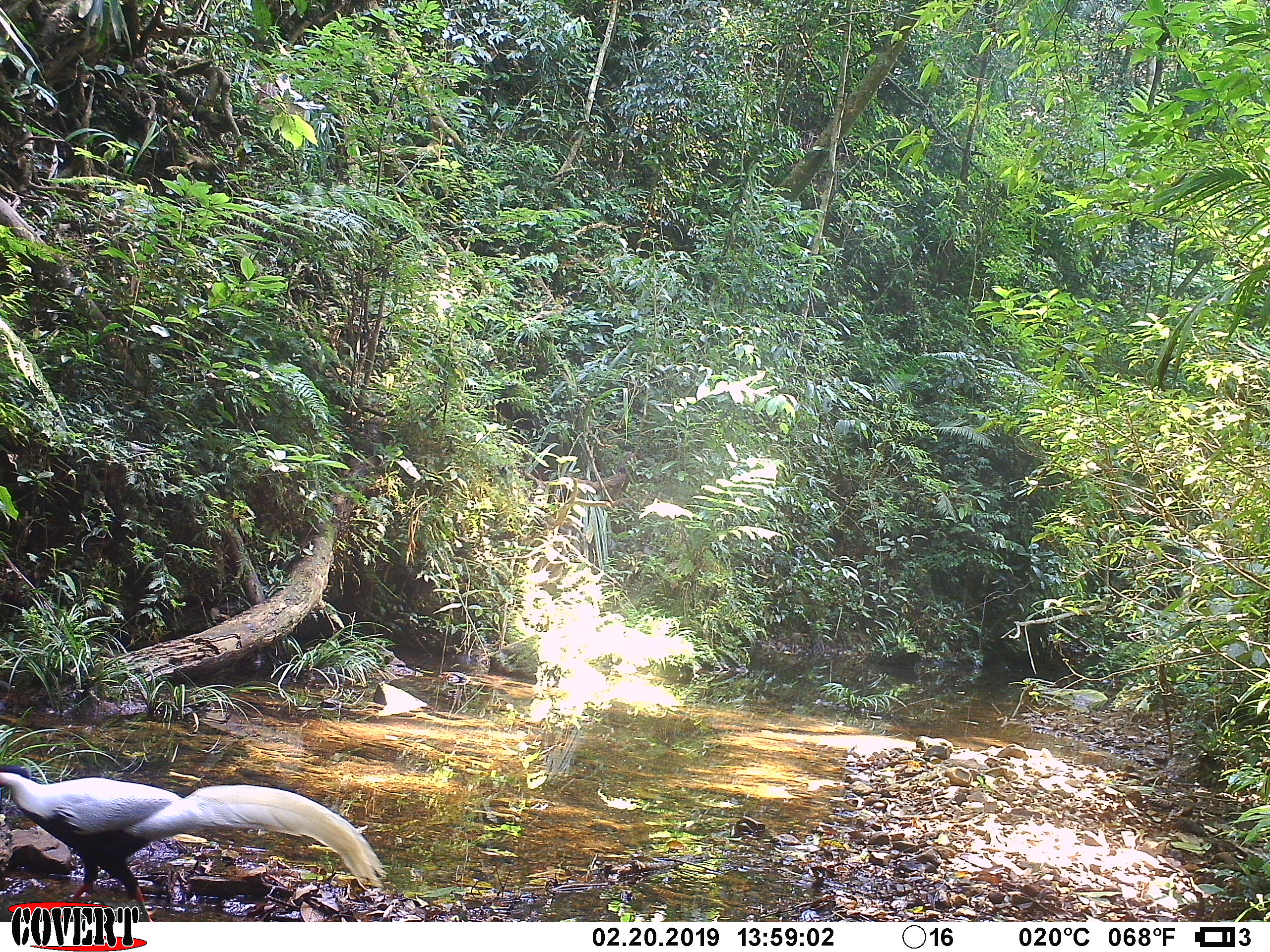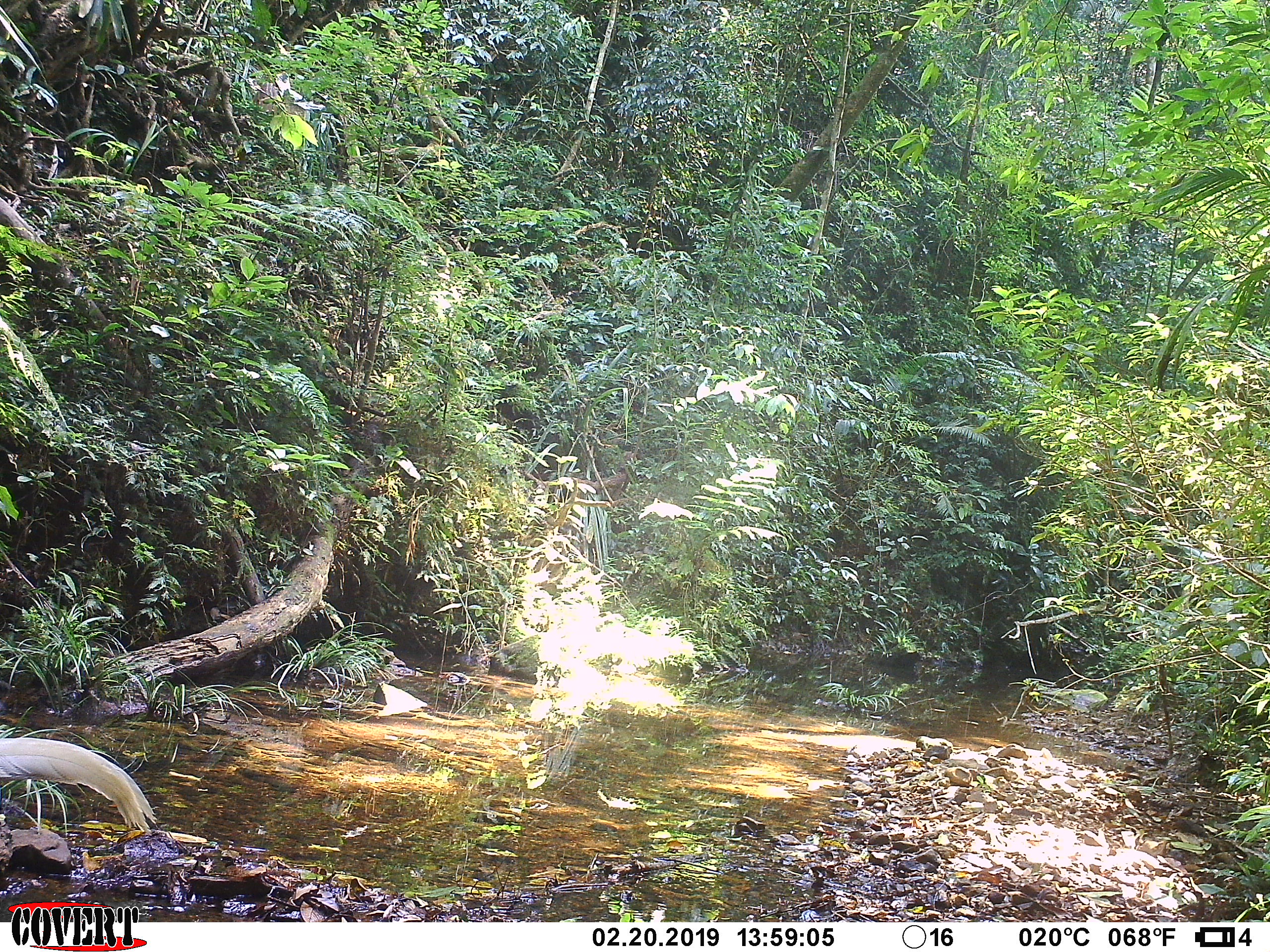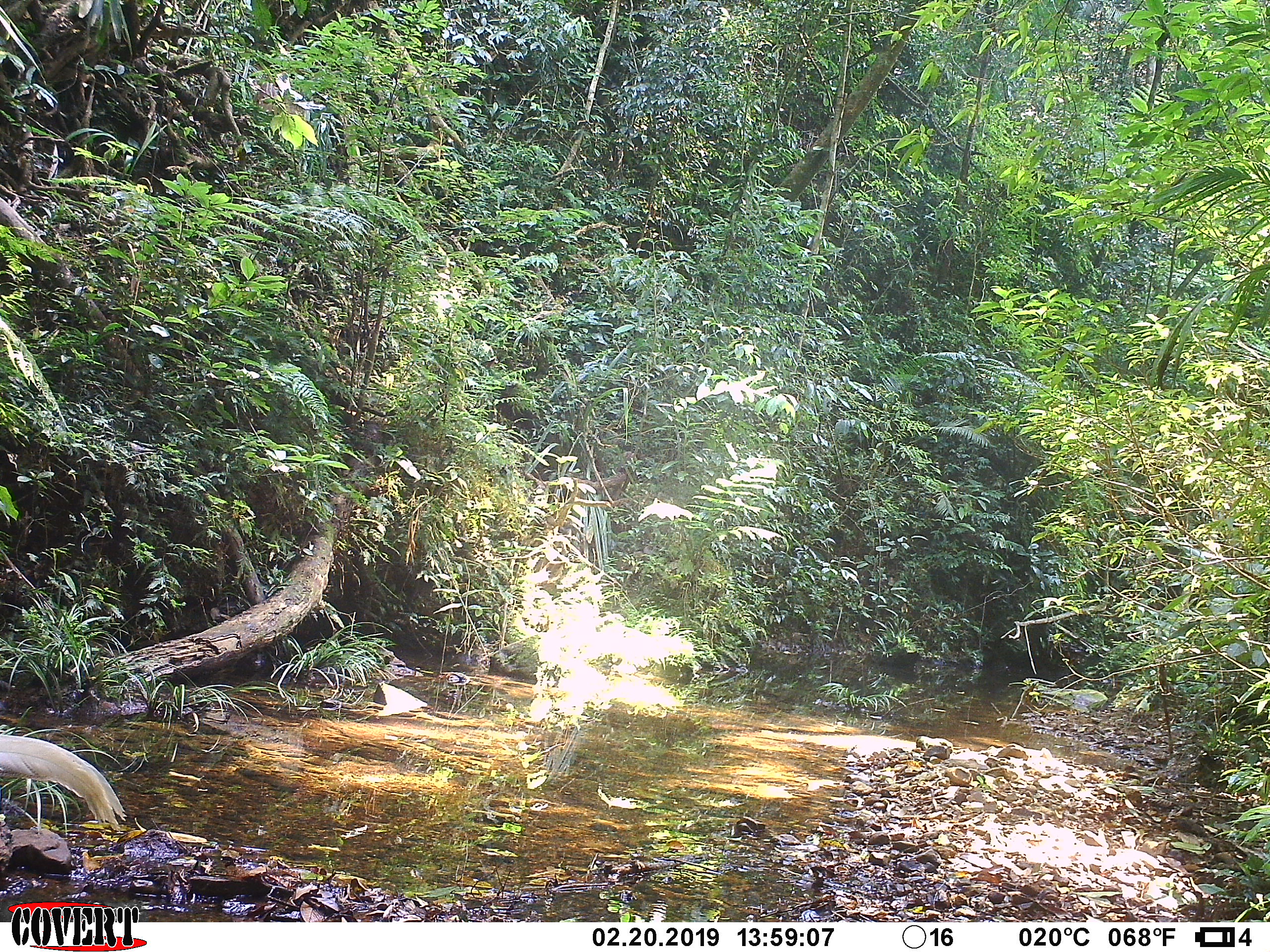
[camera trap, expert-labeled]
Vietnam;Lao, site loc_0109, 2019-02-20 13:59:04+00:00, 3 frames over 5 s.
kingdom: Animalia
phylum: Chordata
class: Aves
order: Galliformes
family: Phasianidae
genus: Lophura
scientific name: Lophura nycthemera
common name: silver pheasant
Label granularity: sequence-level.